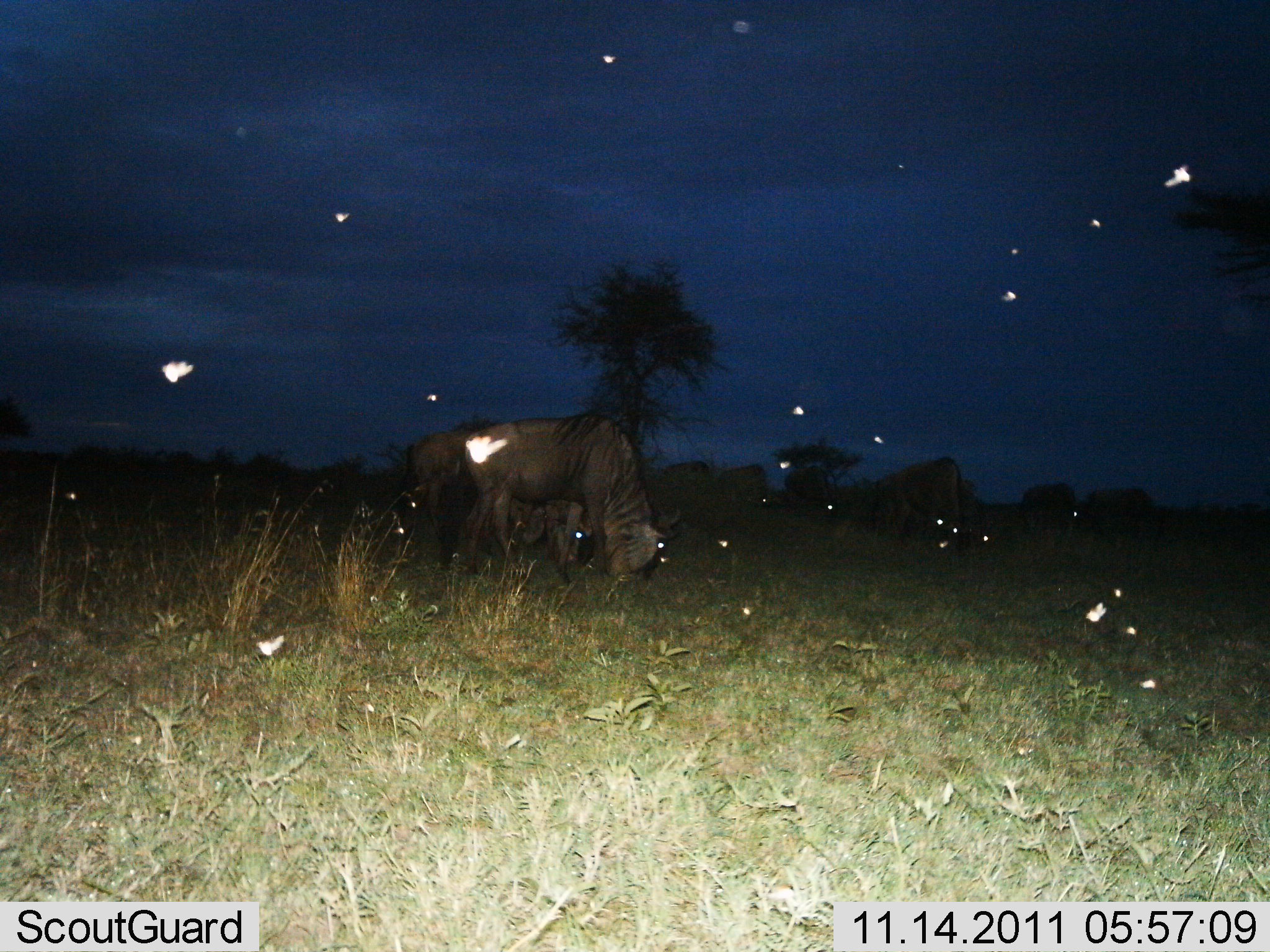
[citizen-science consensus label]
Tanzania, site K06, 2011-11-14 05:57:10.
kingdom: Animalia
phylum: Chordata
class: Mammalia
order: Artiodactyla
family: Bovidae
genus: Connochaetes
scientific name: Connochaetes taurinus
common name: blue wildebeest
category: wildebeest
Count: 2.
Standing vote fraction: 29%.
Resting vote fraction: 0%.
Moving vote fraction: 0%.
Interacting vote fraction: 0%.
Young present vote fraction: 0%.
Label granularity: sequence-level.